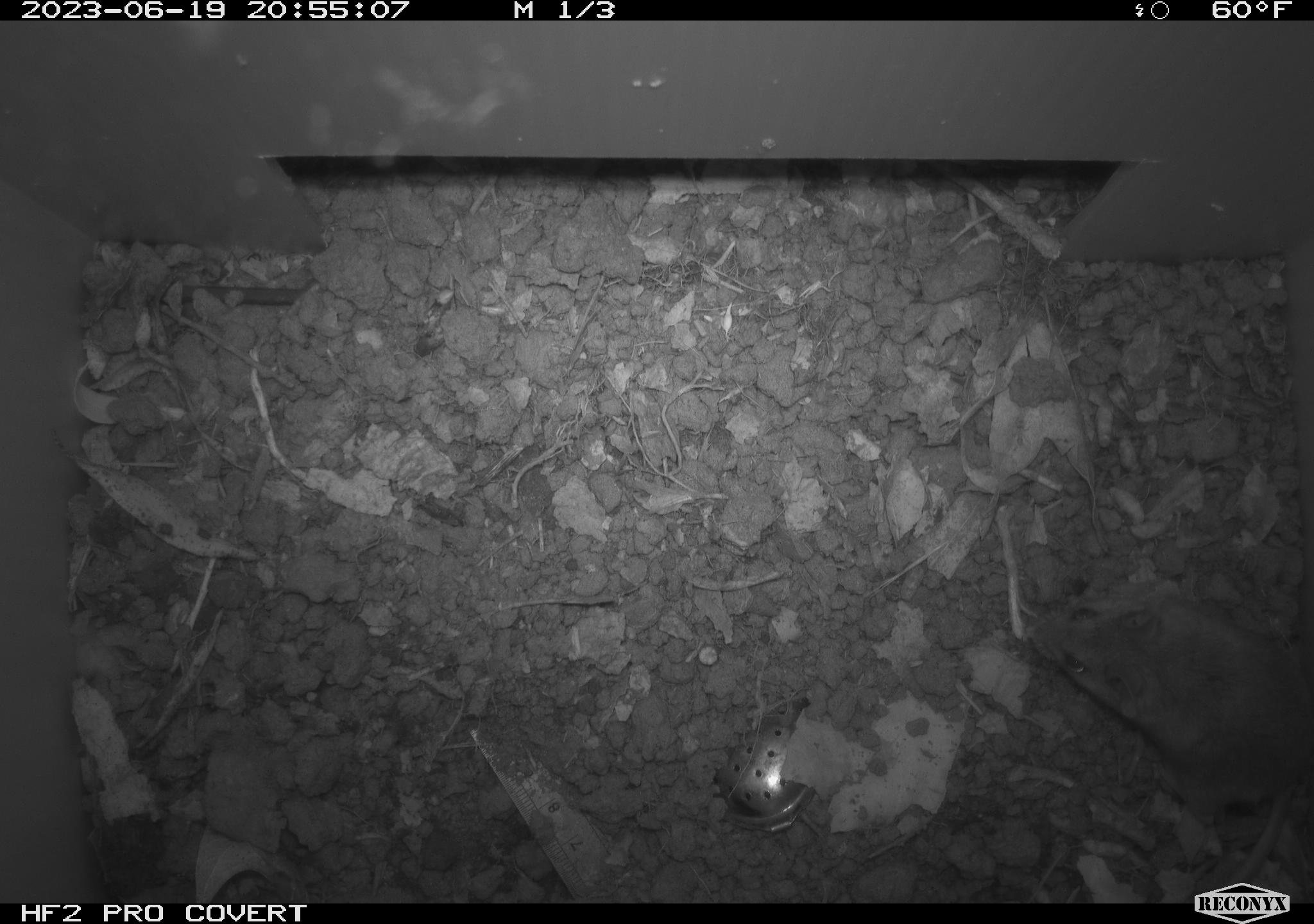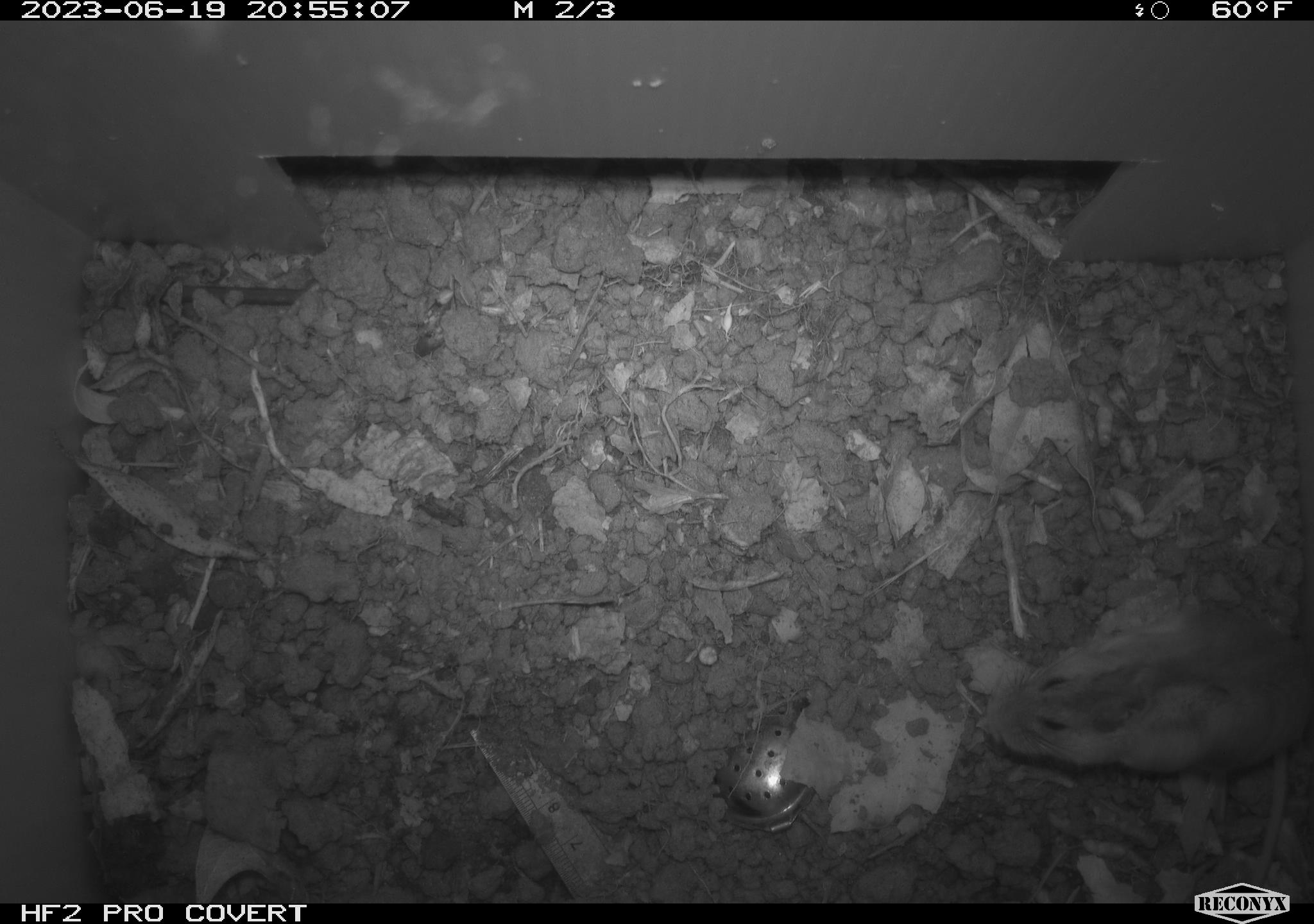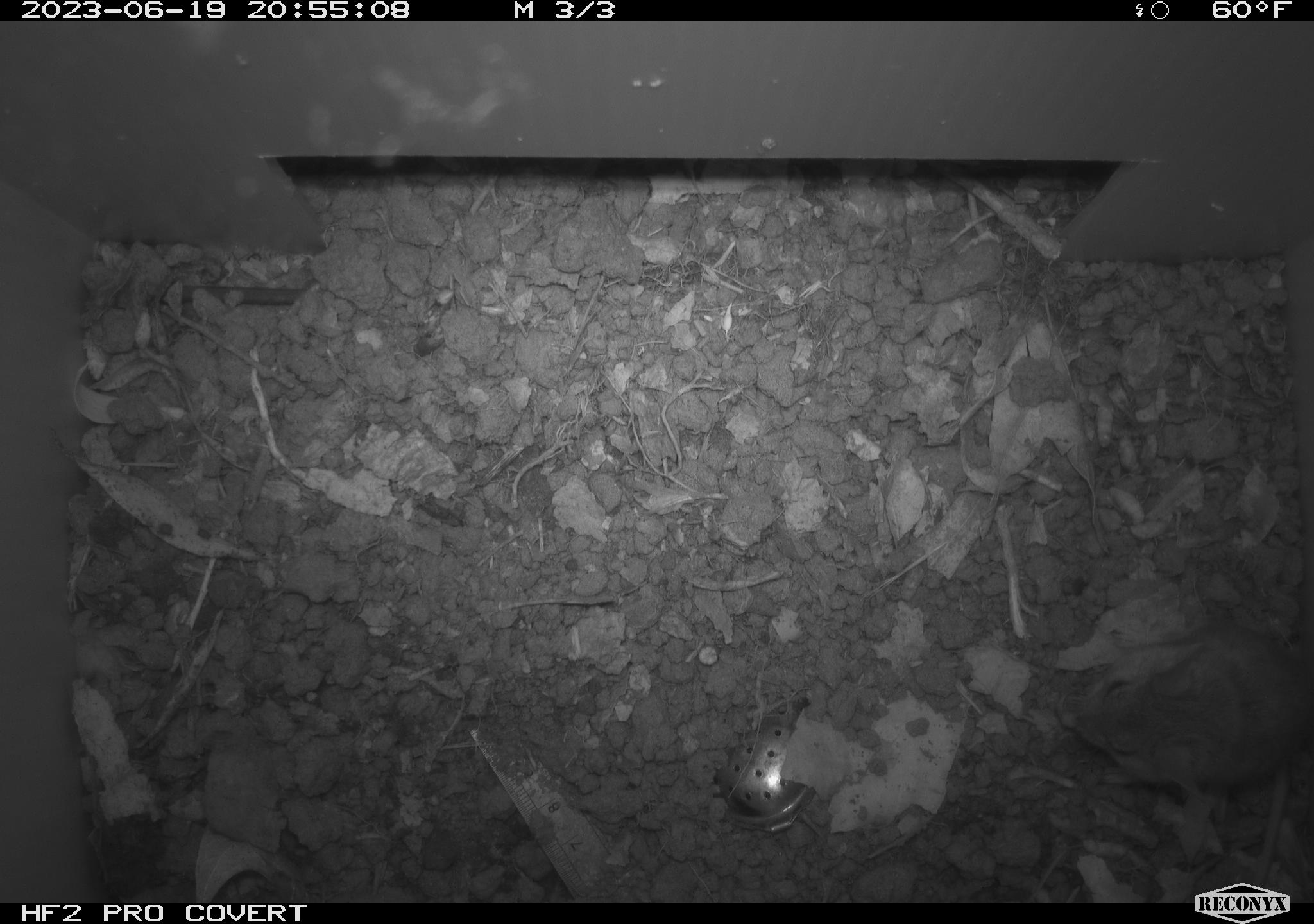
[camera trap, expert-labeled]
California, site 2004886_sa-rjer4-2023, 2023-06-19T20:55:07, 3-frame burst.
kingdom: Animalia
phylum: Chordata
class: Mammalia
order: Rodentia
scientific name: Rodentia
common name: mouse species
Mouse species (Rodentia).